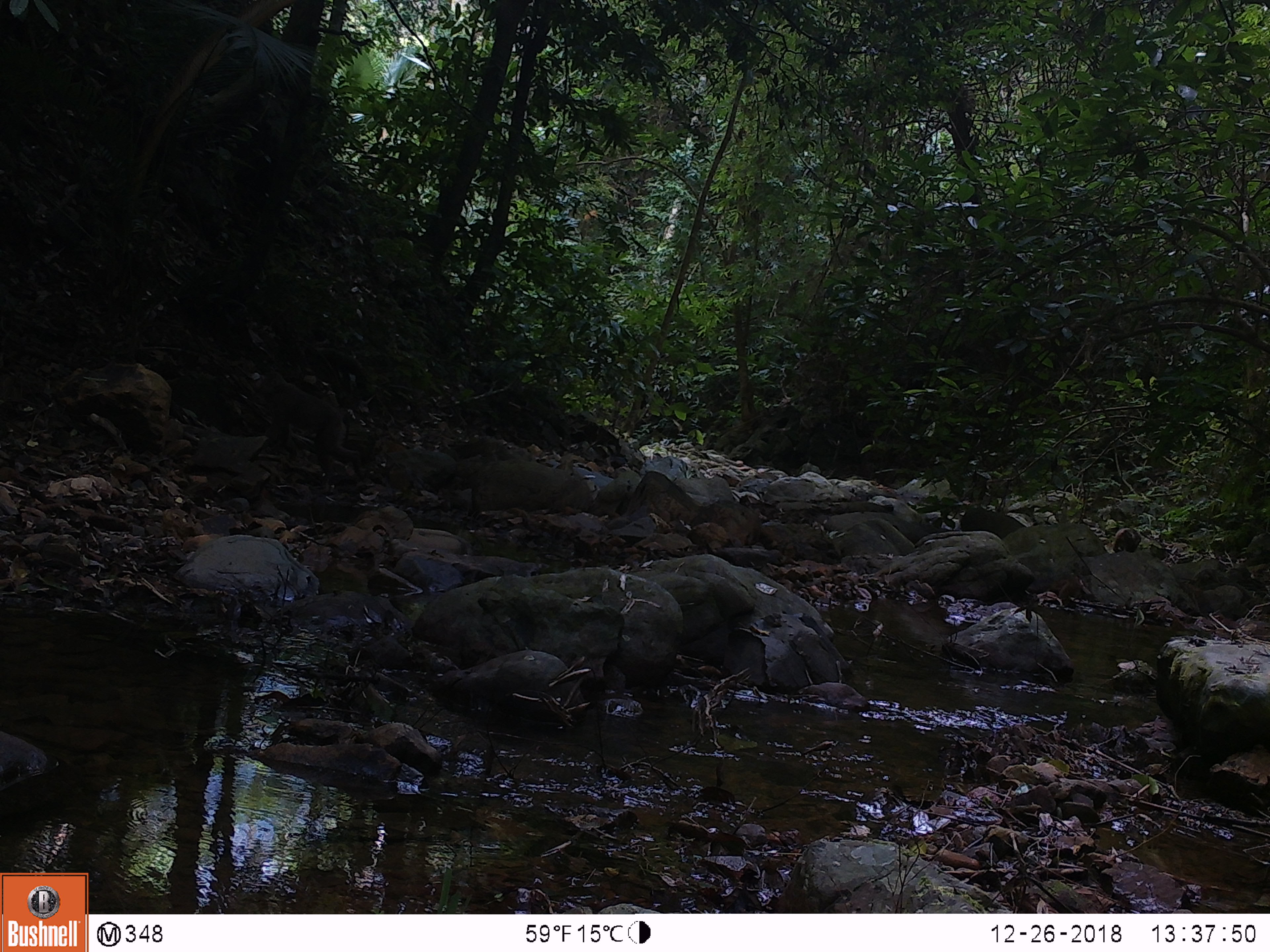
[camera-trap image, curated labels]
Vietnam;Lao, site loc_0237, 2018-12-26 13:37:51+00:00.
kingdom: Animalia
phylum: Chordata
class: Mammalia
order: Primates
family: Cercopithecidae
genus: Macaca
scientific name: Macaca nemestrina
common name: pig-tailed macaque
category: pig tailed macaque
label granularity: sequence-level